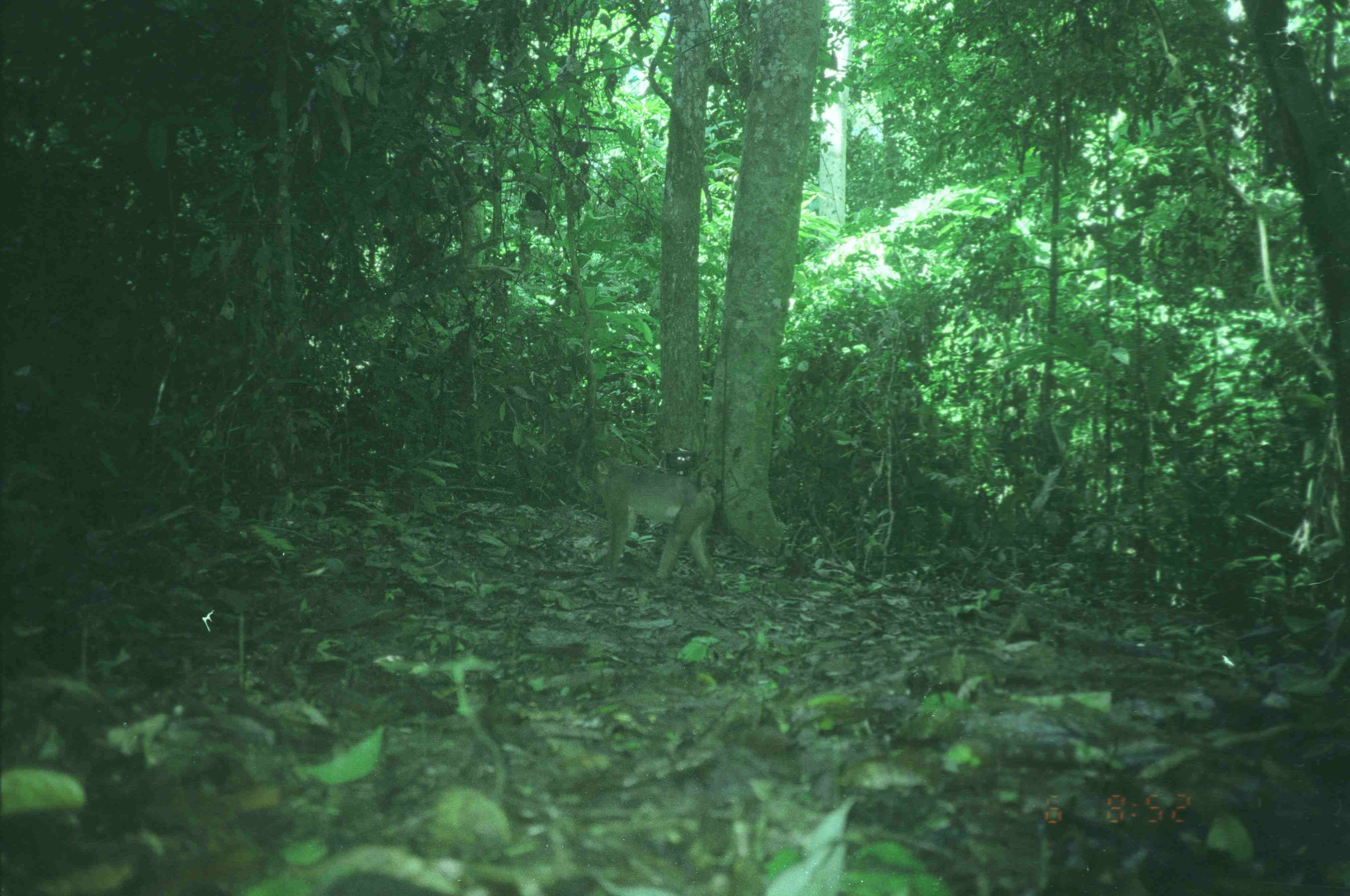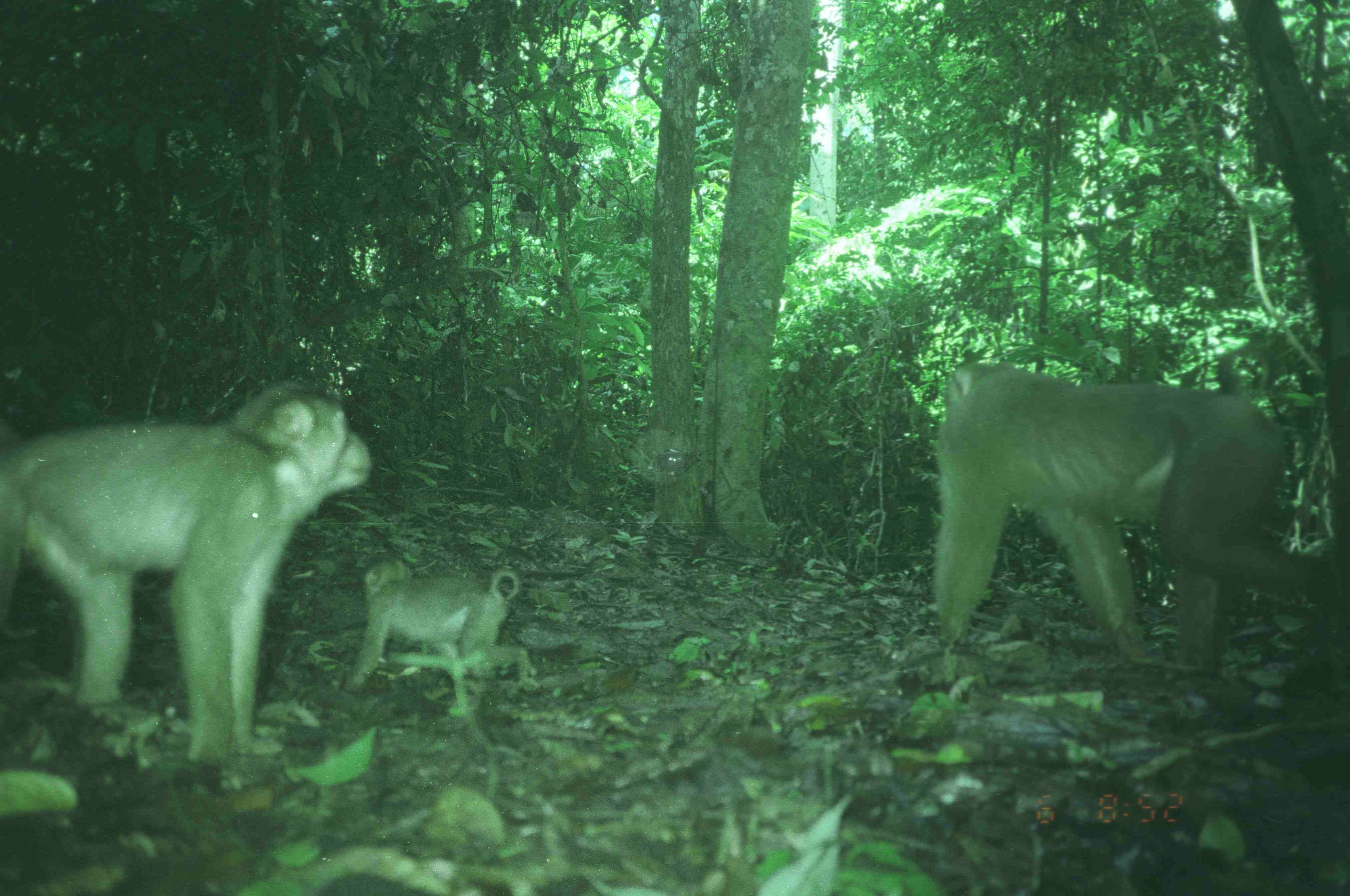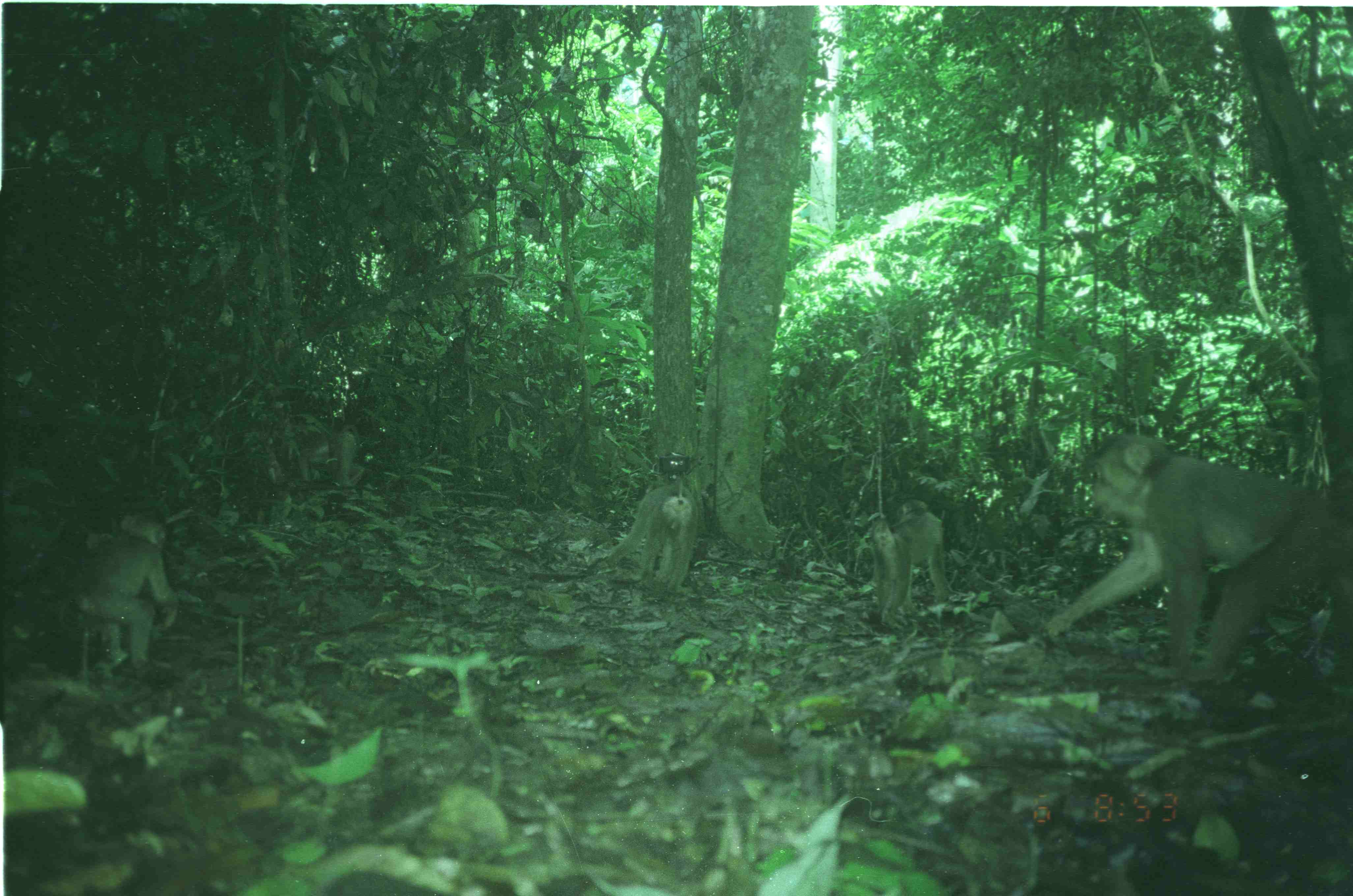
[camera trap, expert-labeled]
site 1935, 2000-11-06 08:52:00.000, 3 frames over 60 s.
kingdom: Animalia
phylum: Chordata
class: Mammalia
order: Primates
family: Cercopithecidae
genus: Macaca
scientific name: Macaca nemestrina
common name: southern pig-tailed macaque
Macaca nemestrina (southern pig-tailed macaque), count 1.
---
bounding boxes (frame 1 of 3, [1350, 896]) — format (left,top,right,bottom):
macaca nemestrina: (588,452,718,586)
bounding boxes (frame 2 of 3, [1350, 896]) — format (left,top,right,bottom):
macaca nemestrina: (0,376,372,765); (930,353,1347,689); (333,557,542,700)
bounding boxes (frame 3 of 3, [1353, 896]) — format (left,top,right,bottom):
macaca nemestrina: (1036,429,1352,693); (57,511,180,679); (867,497,957,630); (603,477,700,596); (286,422,366,489)